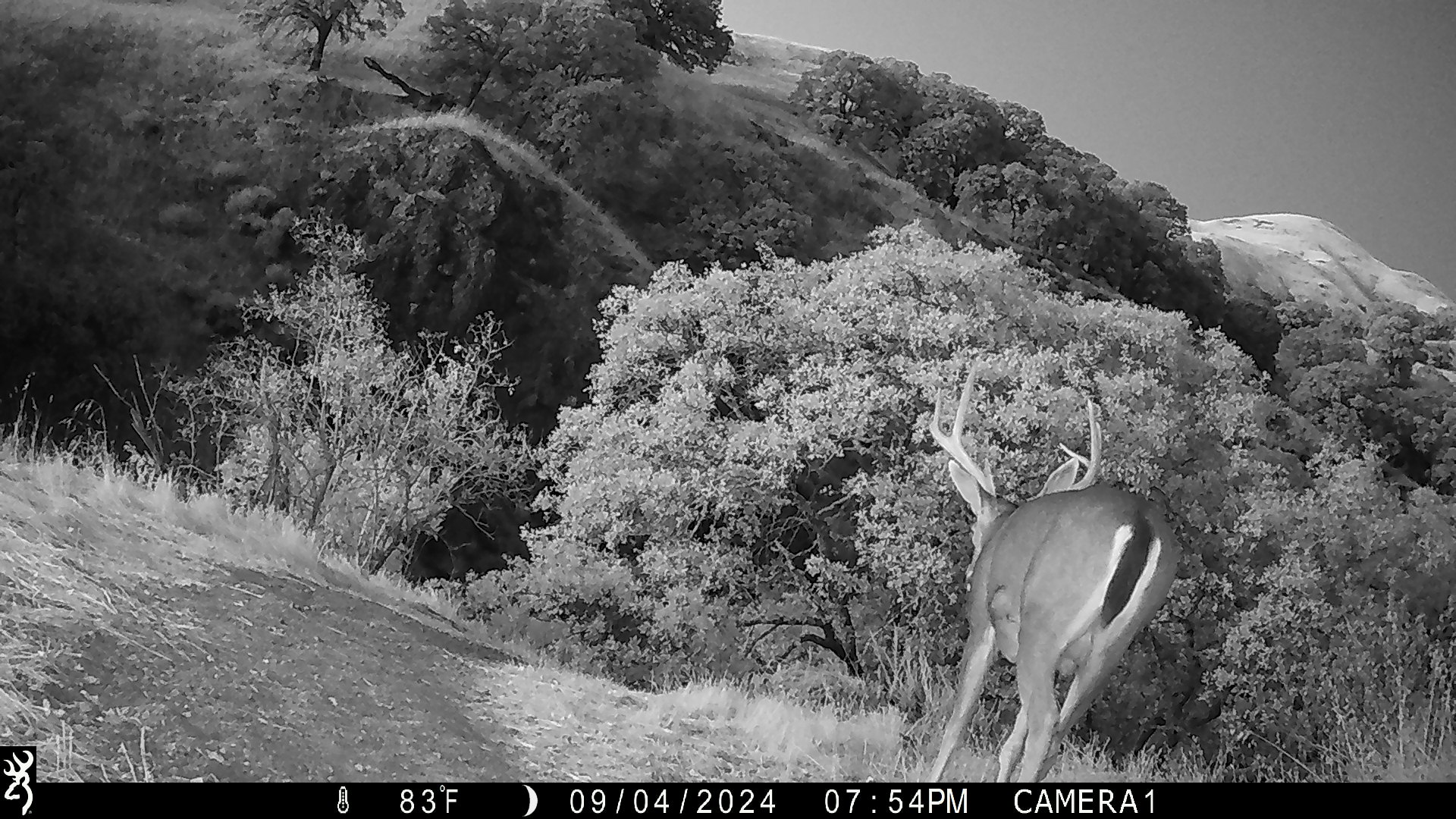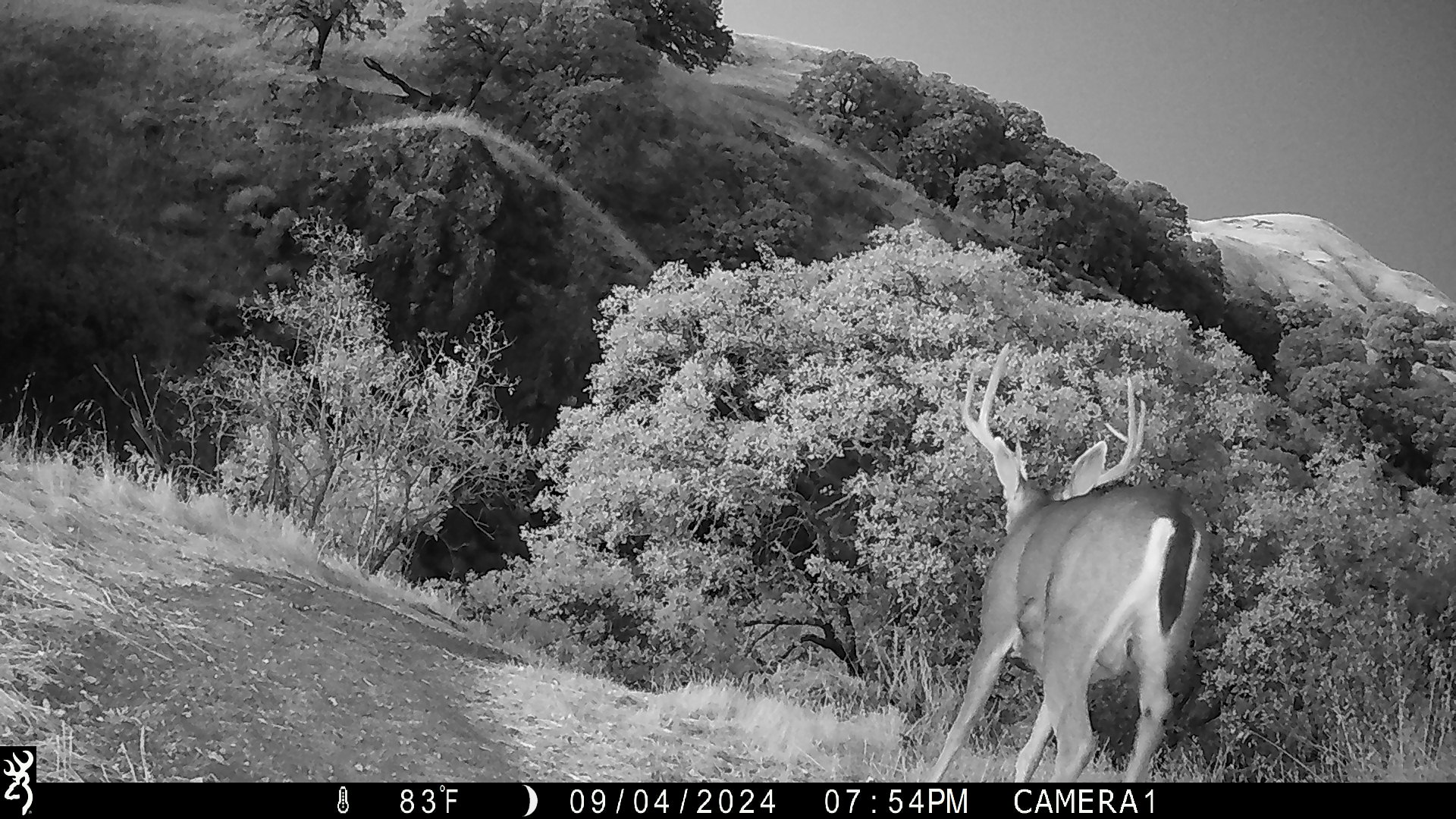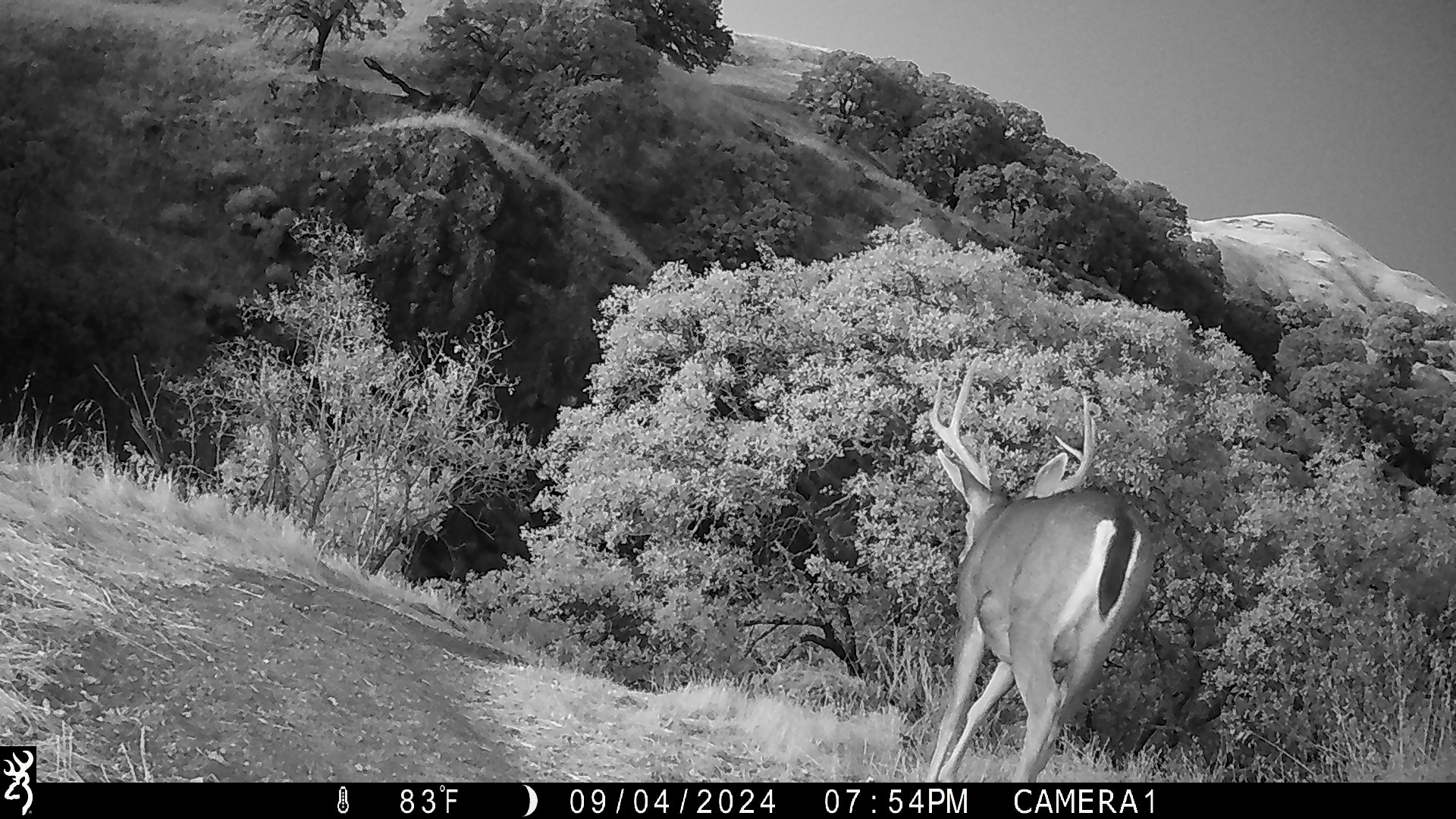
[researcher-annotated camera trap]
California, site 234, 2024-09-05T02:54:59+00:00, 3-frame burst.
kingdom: Animalia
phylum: Chordata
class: Mammalia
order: Artiodactyla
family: Cervidae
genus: Odocoileus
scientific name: Odocoileus hemionus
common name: mule deer